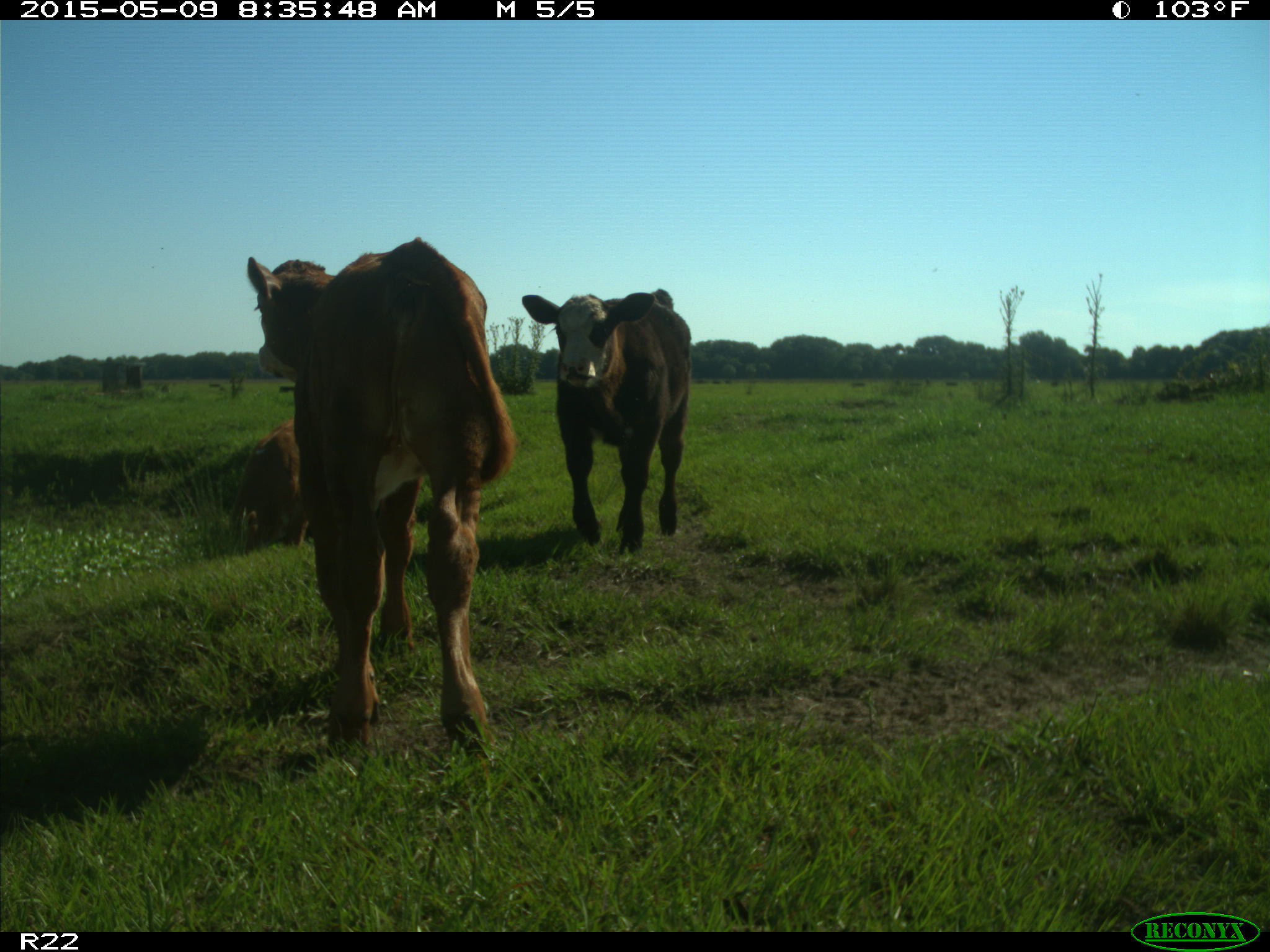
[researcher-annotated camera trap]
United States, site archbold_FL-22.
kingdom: Animalia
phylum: Chordata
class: Mammalia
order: Artiodactyla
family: Bovidae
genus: Bos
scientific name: Bos taurus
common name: domestic cow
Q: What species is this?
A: Bos taurus (domestic cow).